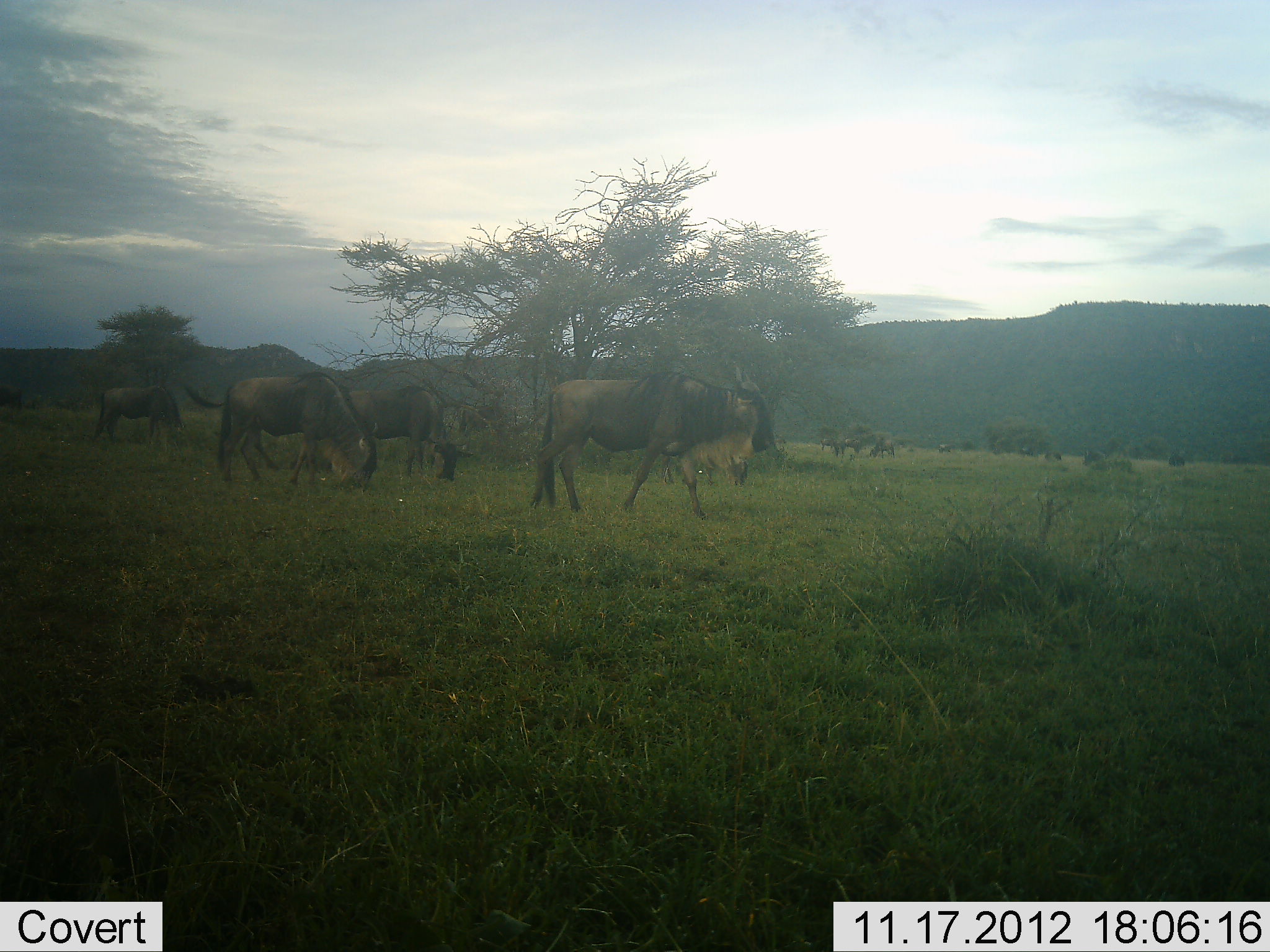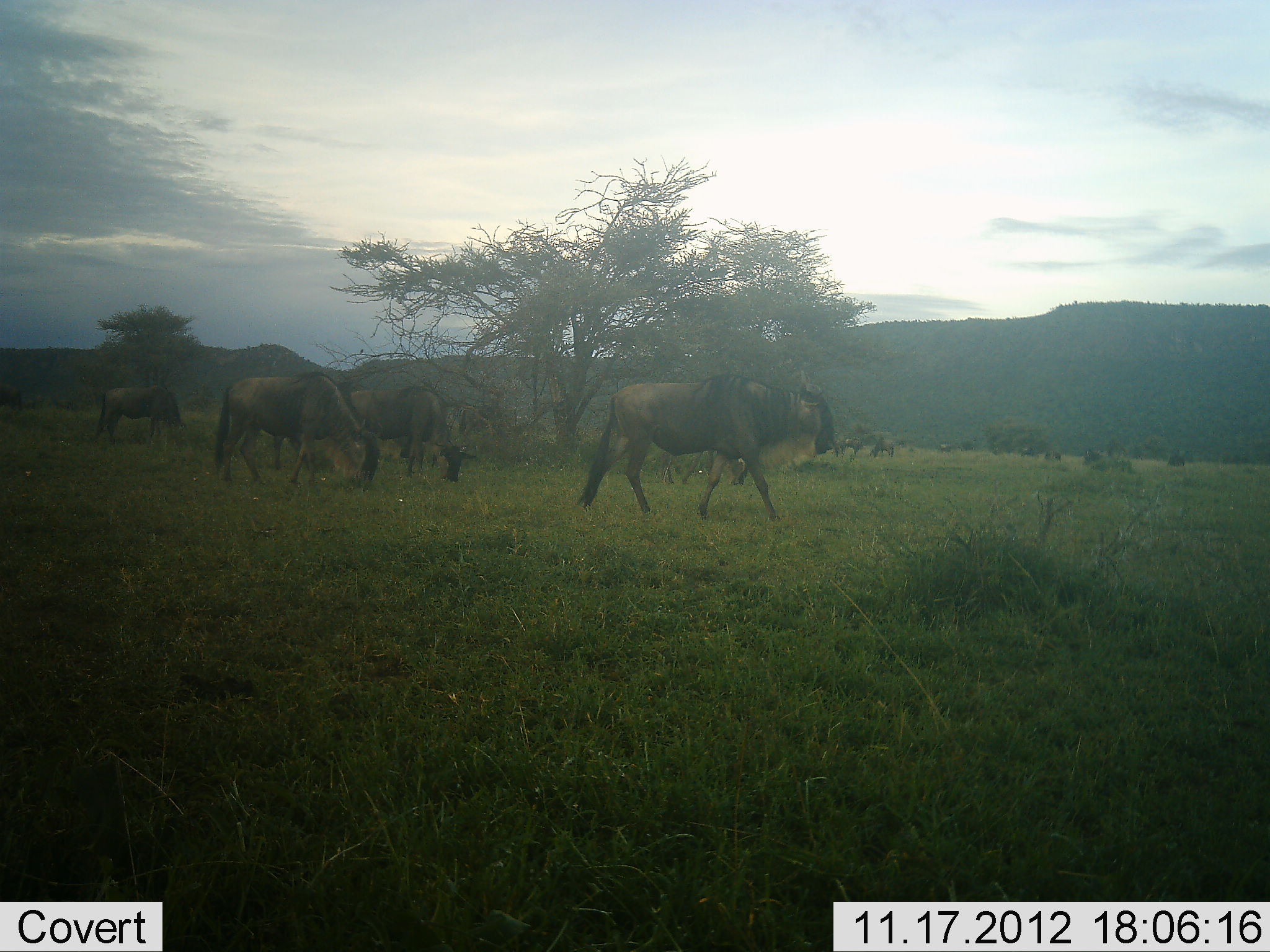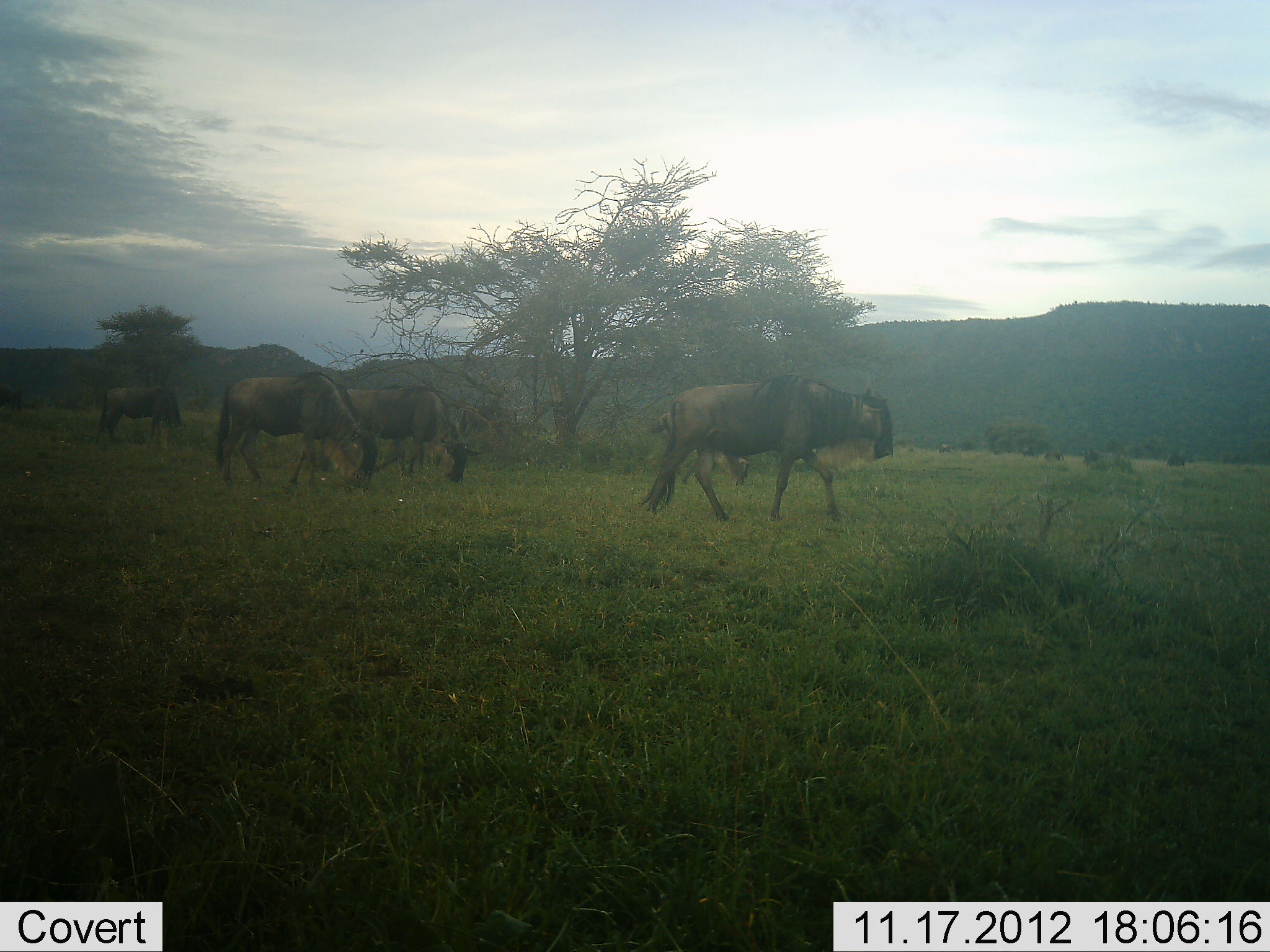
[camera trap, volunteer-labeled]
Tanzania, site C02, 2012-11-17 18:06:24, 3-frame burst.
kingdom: Animalia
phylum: Chordata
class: Mammalia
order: Artiodactyla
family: Bovidae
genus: Connochaetes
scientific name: Connochaetes taurinus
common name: blue wildebeest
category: wildebeest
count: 11-50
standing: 60%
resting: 0%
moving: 90%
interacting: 0%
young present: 0%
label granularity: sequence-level